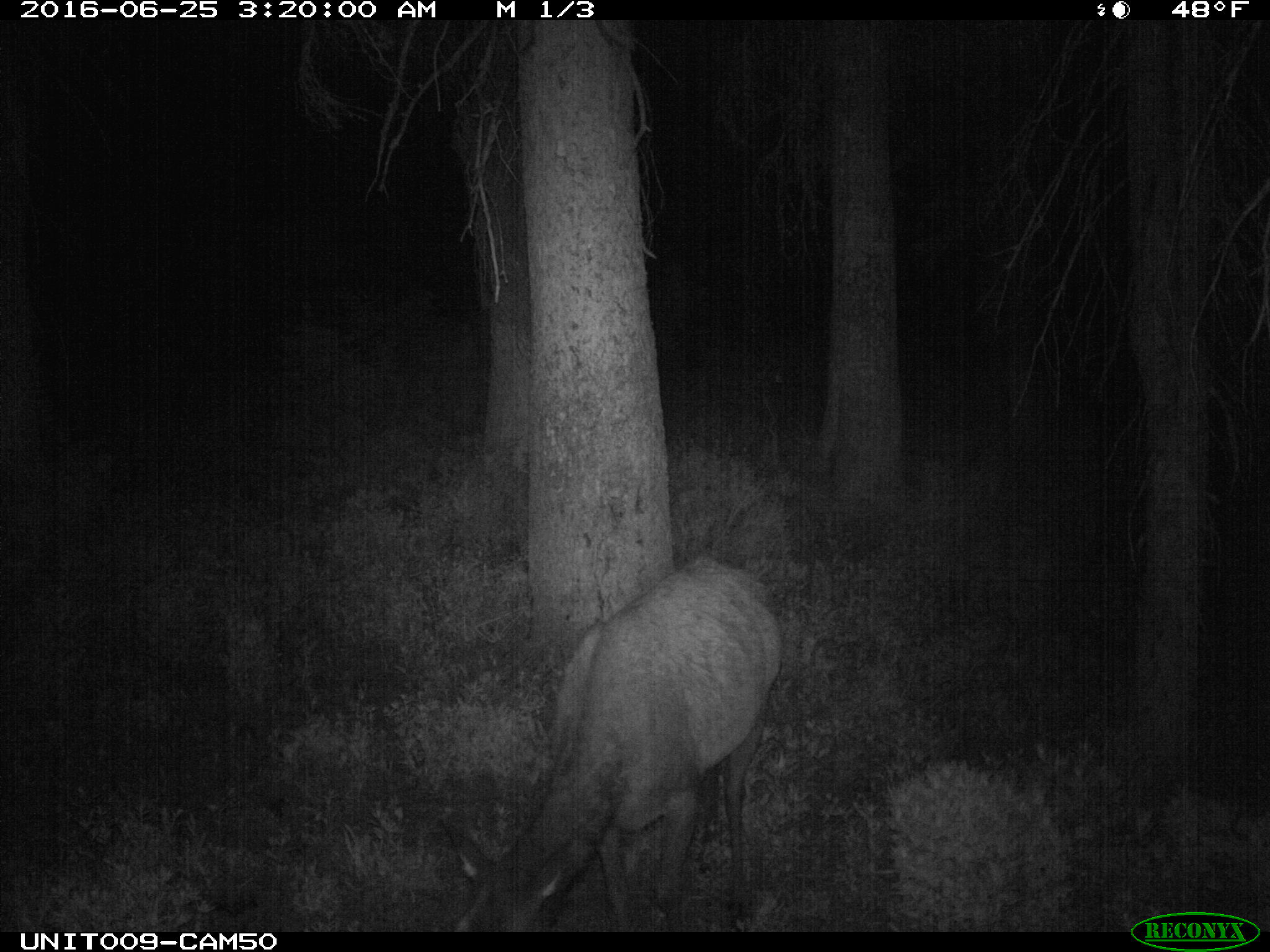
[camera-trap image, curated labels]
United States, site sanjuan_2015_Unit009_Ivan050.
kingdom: Animalia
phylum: Chordata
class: Mammalia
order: Artiodactyla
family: Cervidae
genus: Cervus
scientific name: Cervus elaphus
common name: red deer